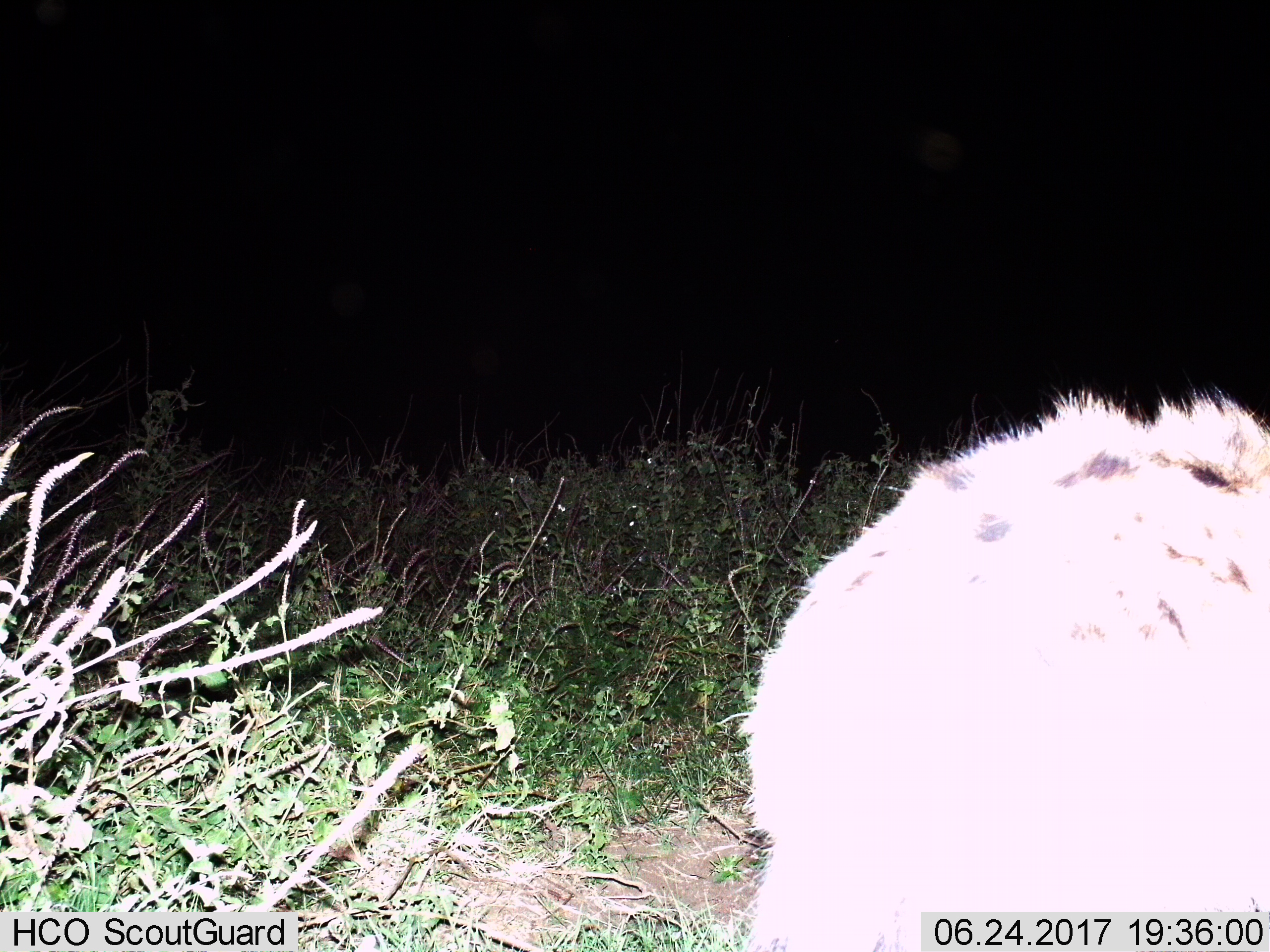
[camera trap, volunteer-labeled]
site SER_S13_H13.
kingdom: Animalia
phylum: Chordata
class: Mammalia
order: Carnivora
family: Hyaenidae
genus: Crocuta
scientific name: Crocuta crocuta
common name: spotted hyena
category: hyenaspotted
Hyenaspotted (spotted hyena) (Crocuta crocuta), count 1. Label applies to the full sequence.